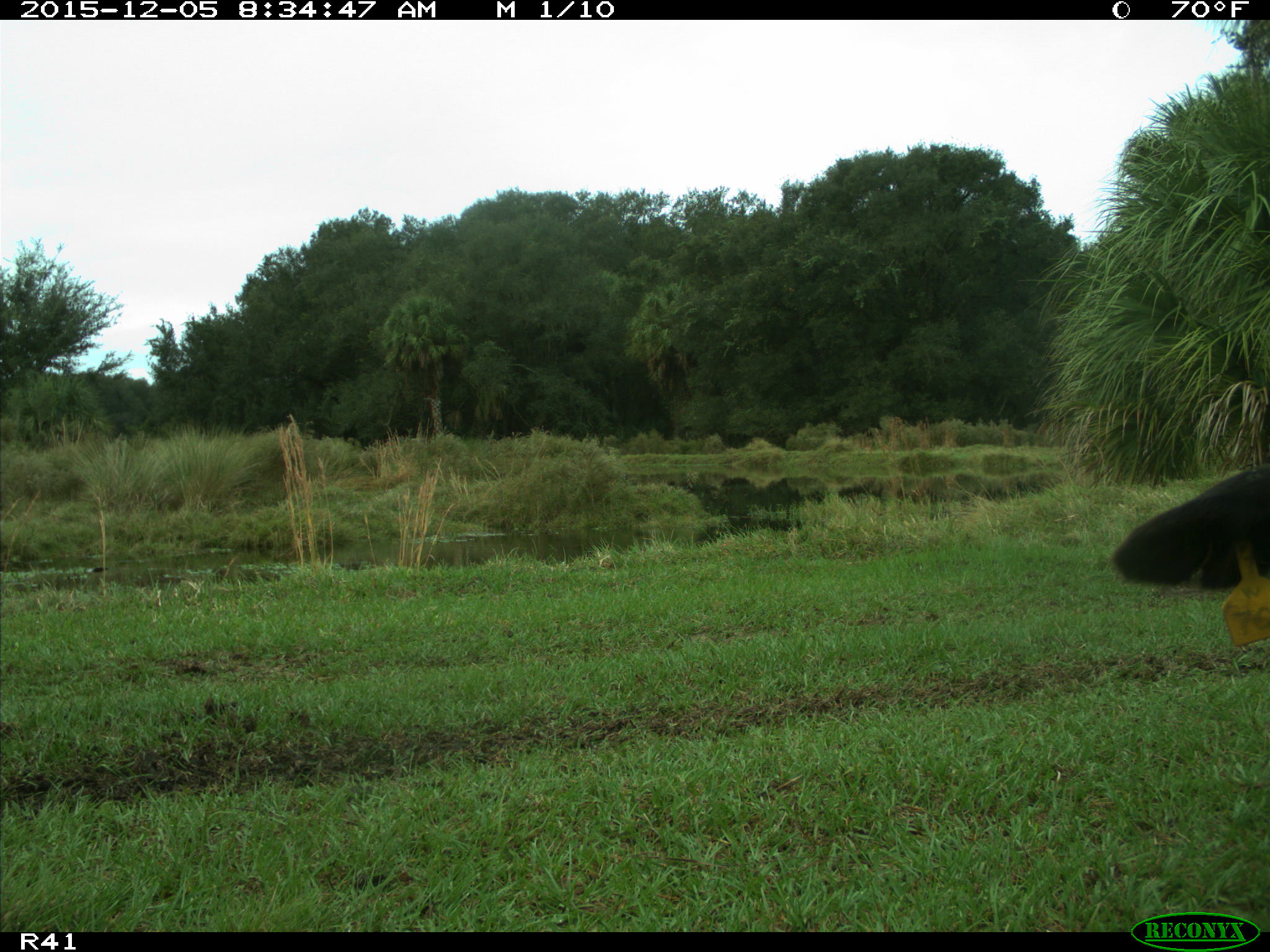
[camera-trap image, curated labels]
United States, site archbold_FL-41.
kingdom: Animalia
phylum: Chordata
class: Mammalia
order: Artiodactyla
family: Bovidae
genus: Bos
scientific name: Bos taurus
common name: domestic cow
Bos taurus (domestic cow).